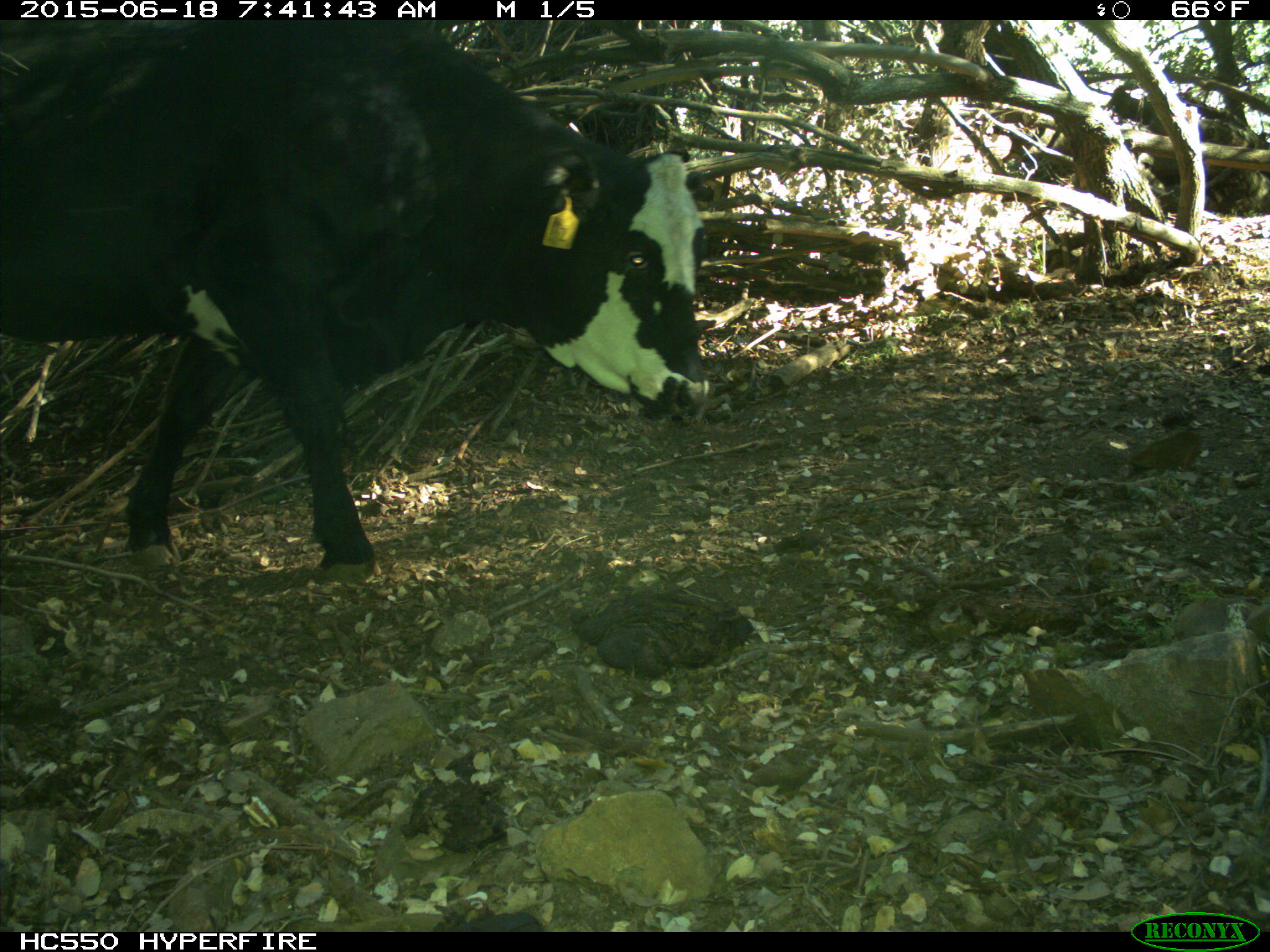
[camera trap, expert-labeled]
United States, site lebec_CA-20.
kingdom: Animalia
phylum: Chordata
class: Mammalia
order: Artiodactyla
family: Bovidae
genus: Bos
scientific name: Bos taurus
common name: domestic cow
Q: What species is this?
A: Bos taurus (domestic cow).